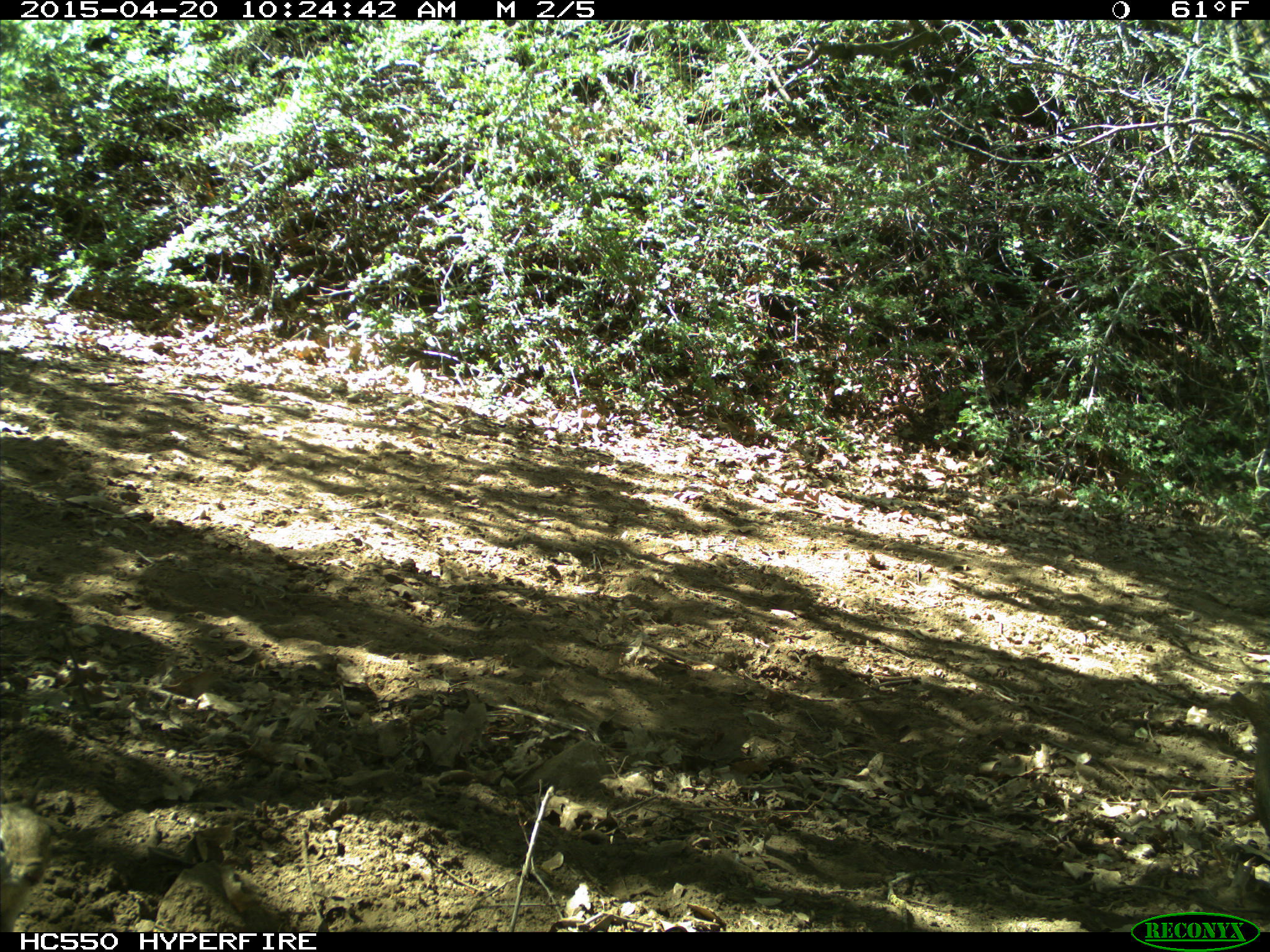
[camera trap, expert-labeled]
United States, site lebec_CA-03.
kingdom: Animalia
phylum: Chordata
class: Mammalia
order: Rodentia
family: Sciuridae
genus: Otospermophilus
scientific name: Otospermophilus beecheyi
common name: california ground squirrel